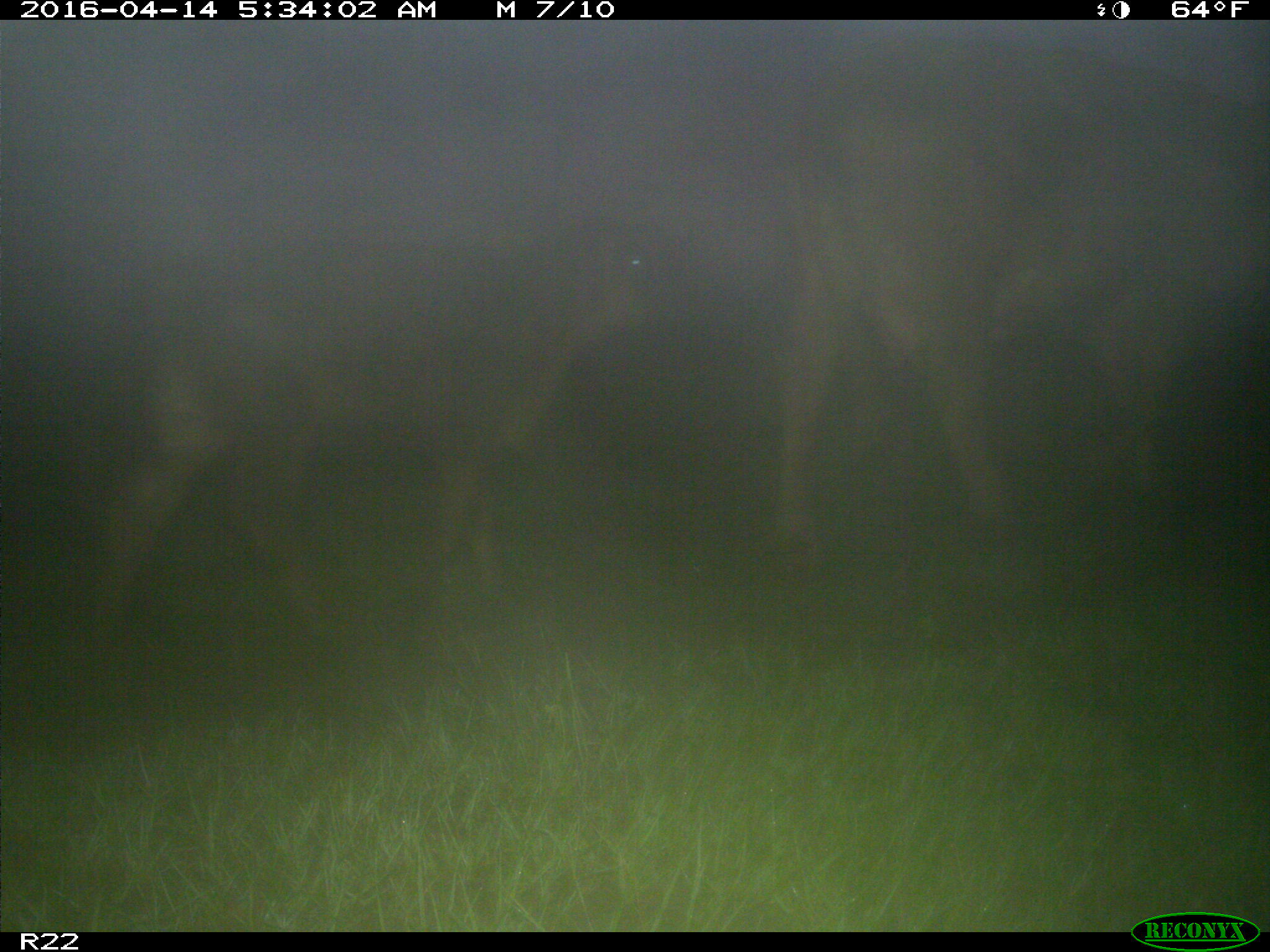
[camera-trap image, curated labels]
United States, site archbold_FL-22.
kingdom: Animalia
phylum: Chordata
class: Mammalia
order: Artiodactyla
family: Bovidae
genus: Bos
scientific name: Bos taurus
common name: domestic cow